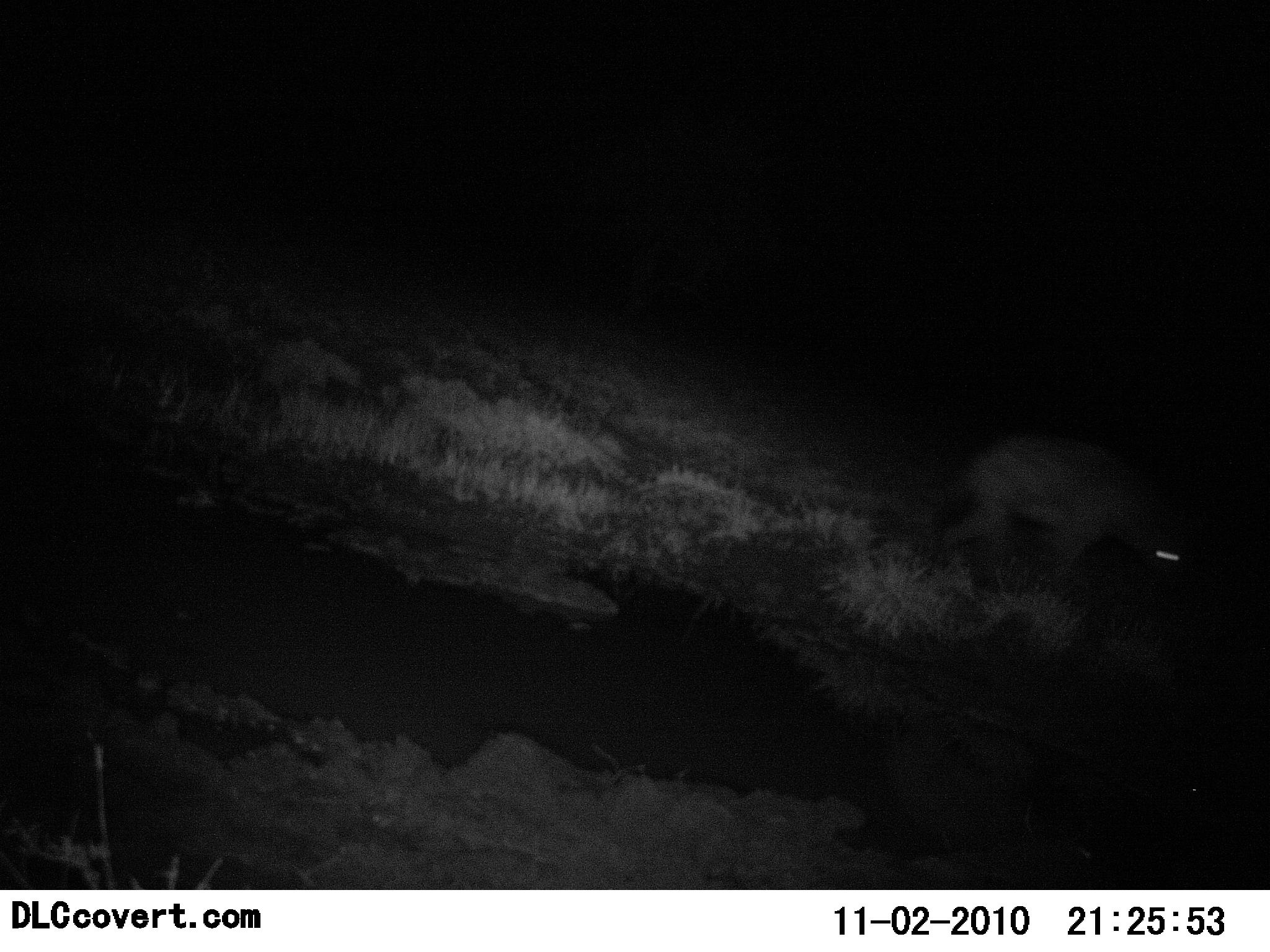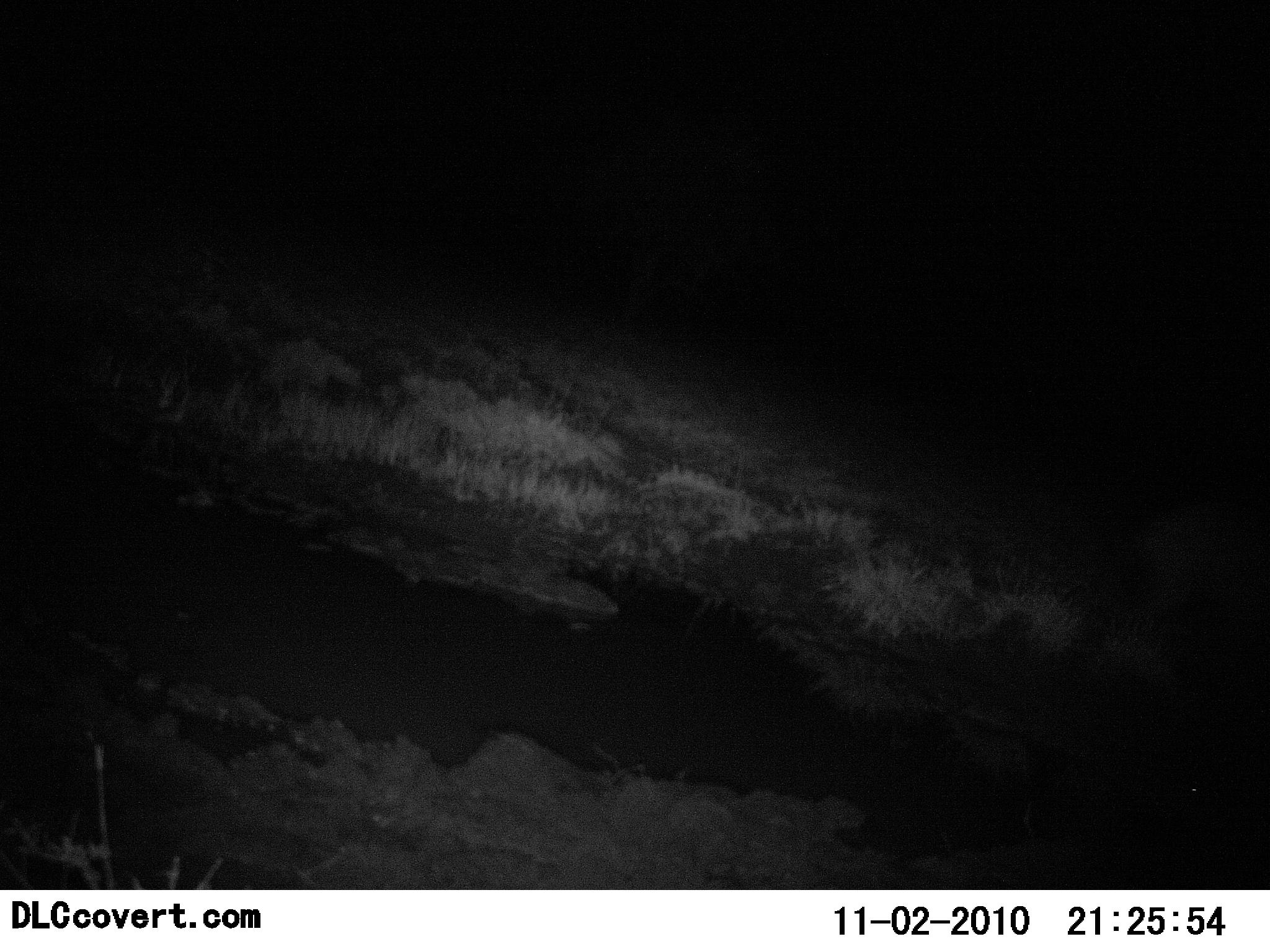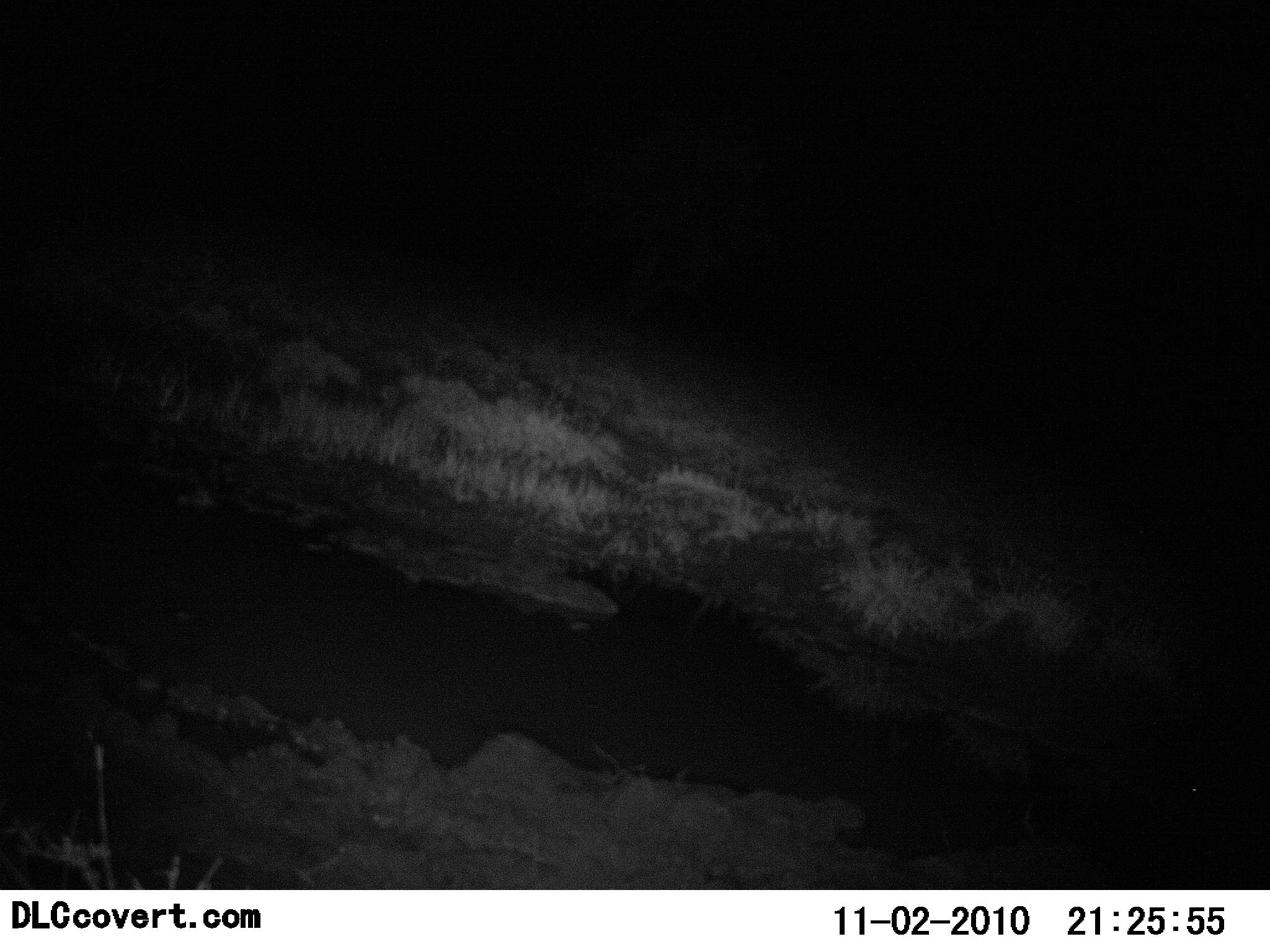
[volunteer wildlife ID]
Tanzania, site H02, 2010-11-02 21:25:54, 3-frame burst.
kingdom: Animalia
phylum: Chordata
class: Mammalia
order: Carnivora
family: Hyaenidae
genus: Crocuta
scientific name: Crocuta crocuta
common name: spotted hyena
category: hyenaspotted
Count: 1.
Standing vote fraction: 0%.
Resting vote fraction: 0%.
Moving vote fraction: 100%.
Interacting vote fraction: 0%.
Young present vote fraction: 0%.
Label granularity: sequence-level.